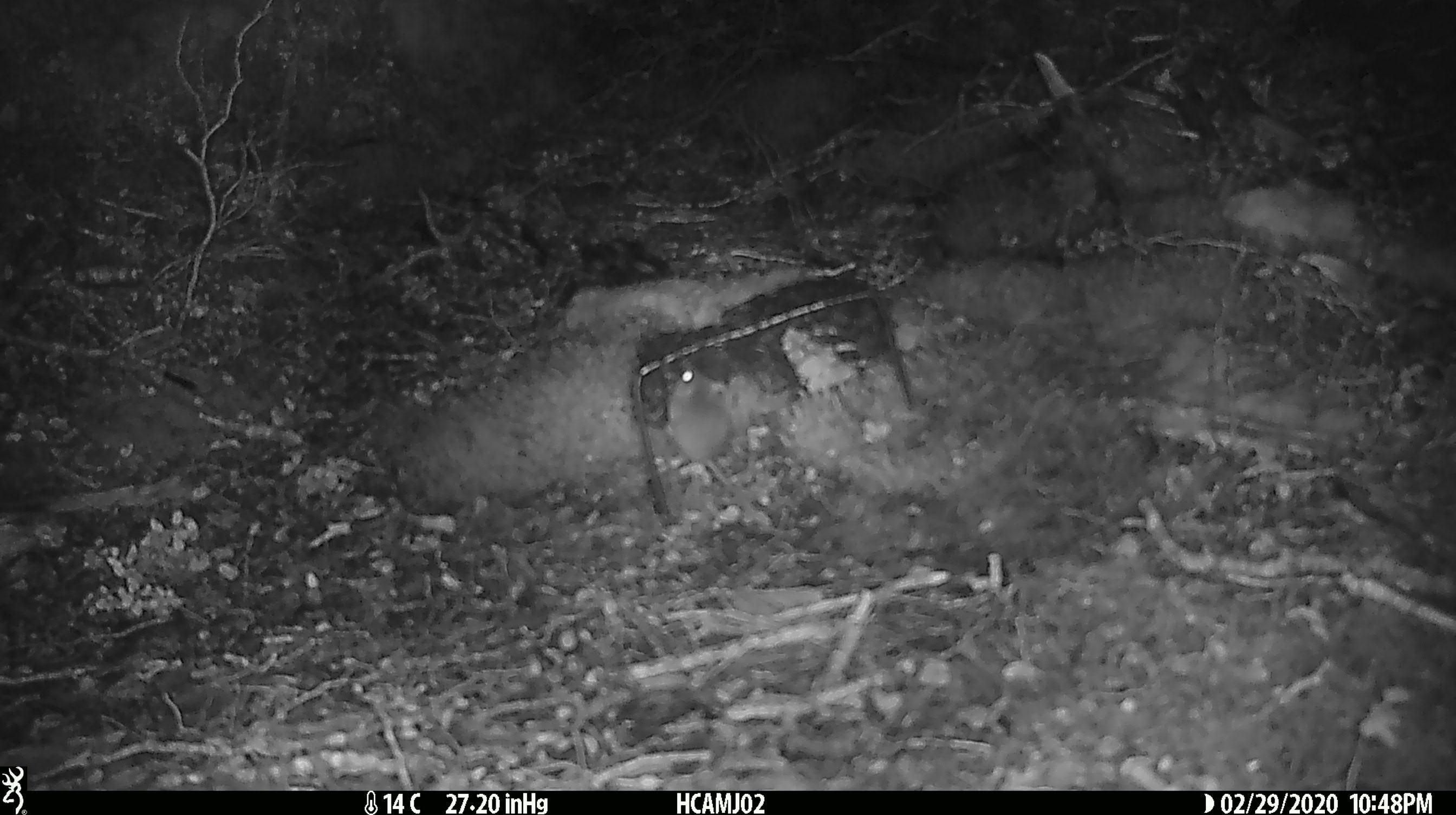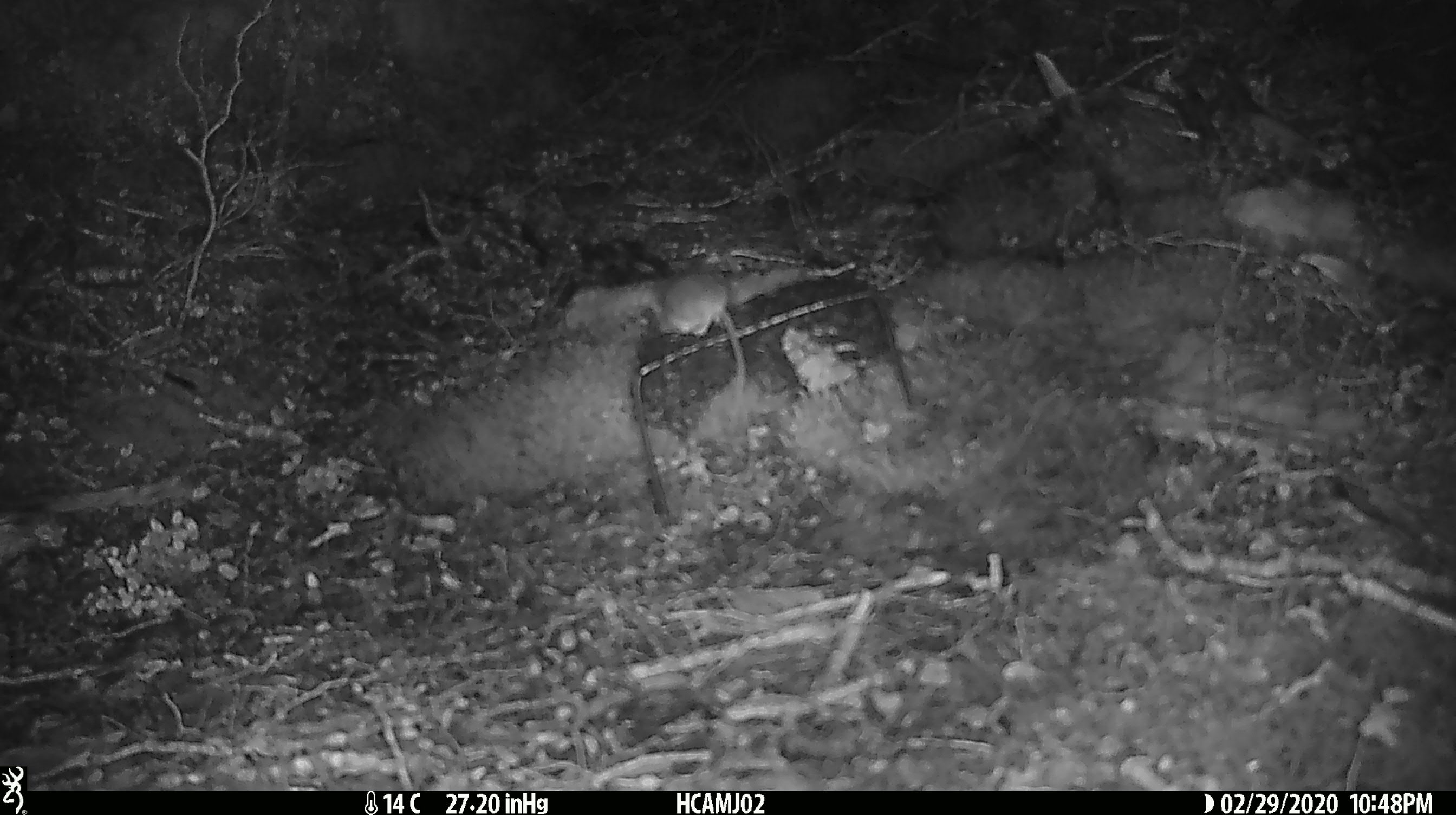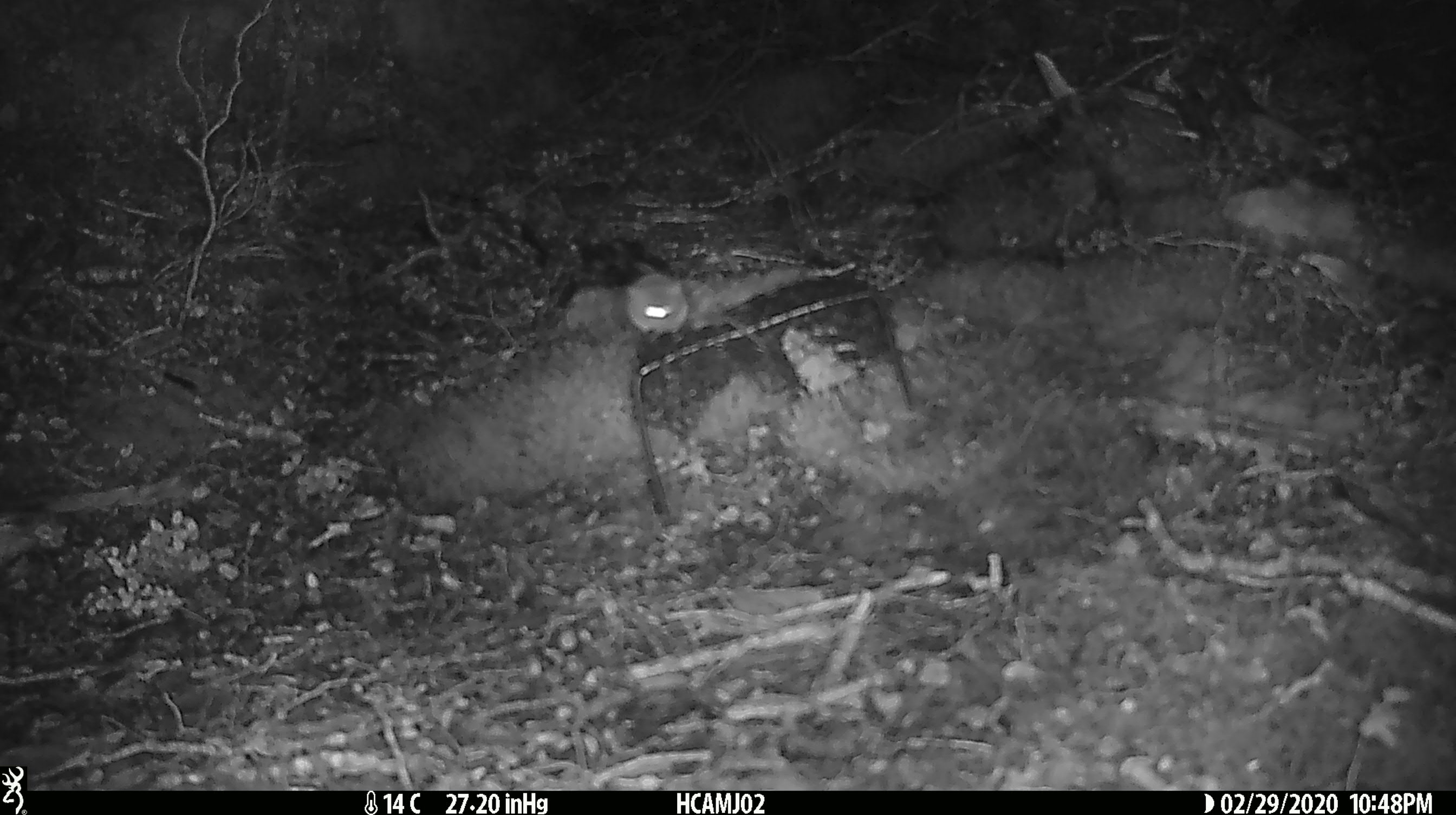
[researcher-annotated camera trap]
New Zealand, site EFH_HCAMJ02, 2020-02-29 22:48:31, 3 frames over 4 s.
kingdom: Animalia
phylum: Chordata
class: Mammalia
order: Rodentia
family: Muridae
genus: Mus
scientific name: Mus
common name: mouse